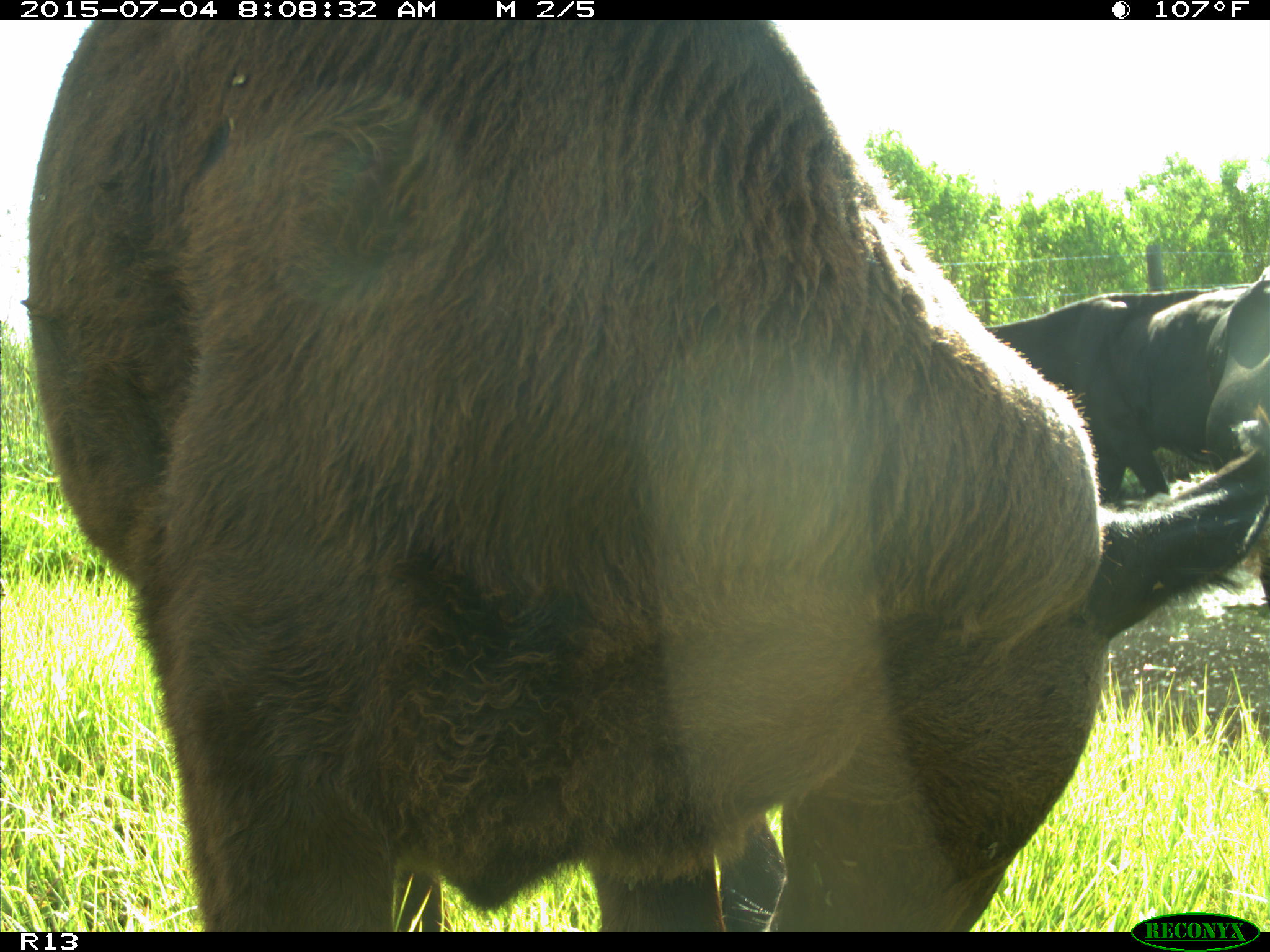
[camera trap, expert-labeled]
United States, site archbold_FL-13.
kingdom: Animalia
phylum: Chordata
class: Mammalia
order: Artiodactyla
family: Bovidae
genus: Bos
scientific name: Bos taurus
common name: domestic cow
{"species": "Bos taurus (domestic cow)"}